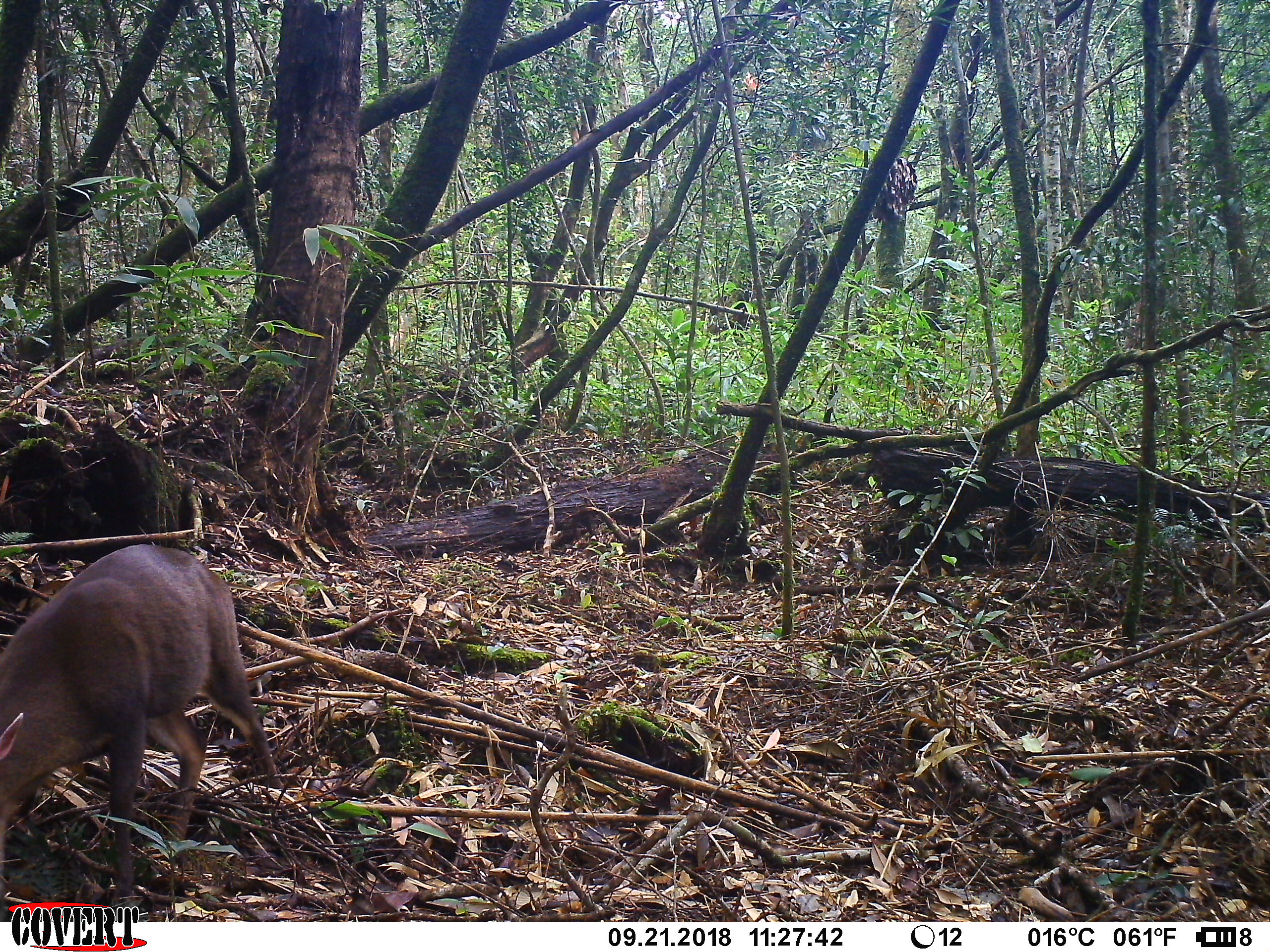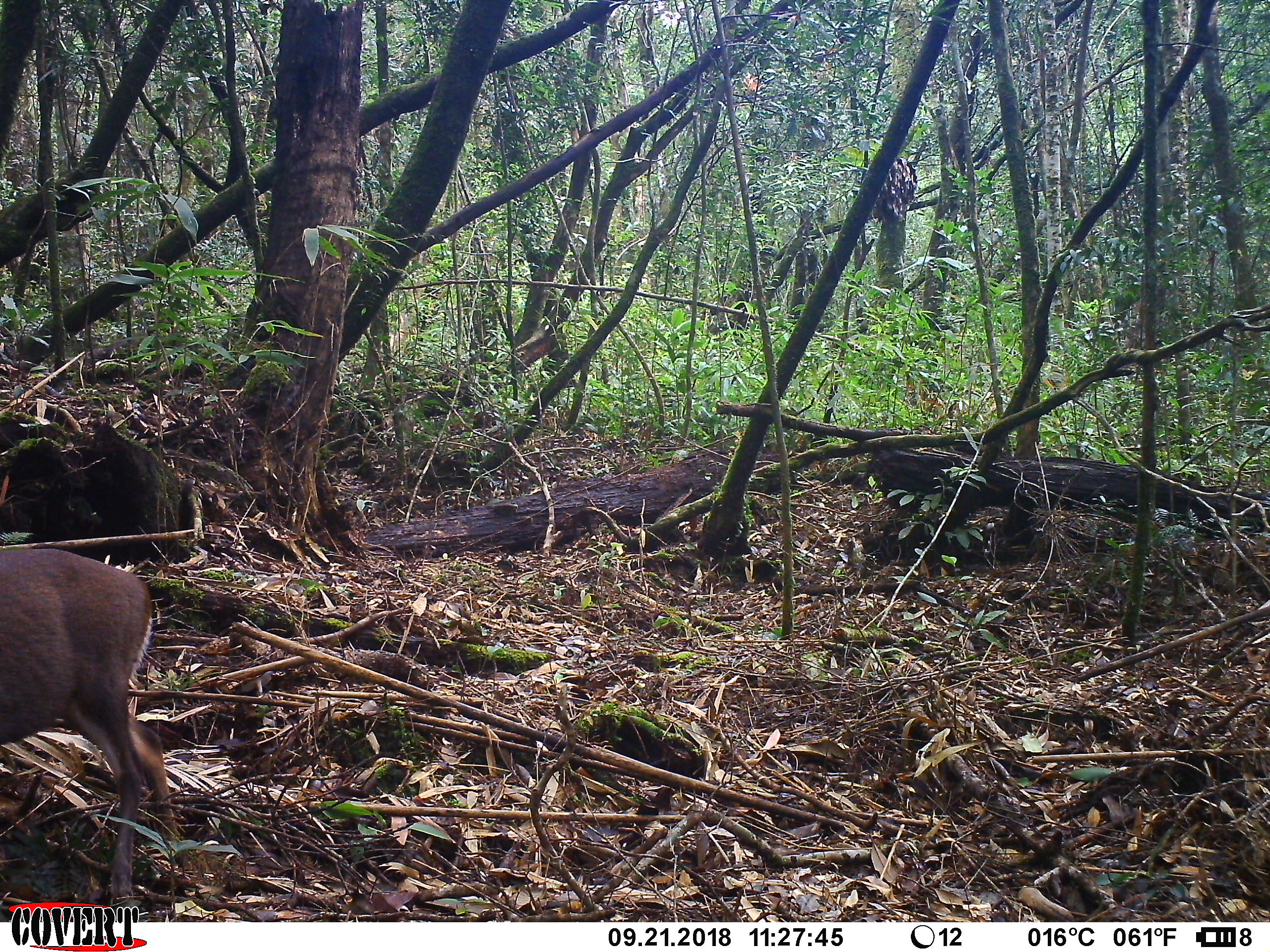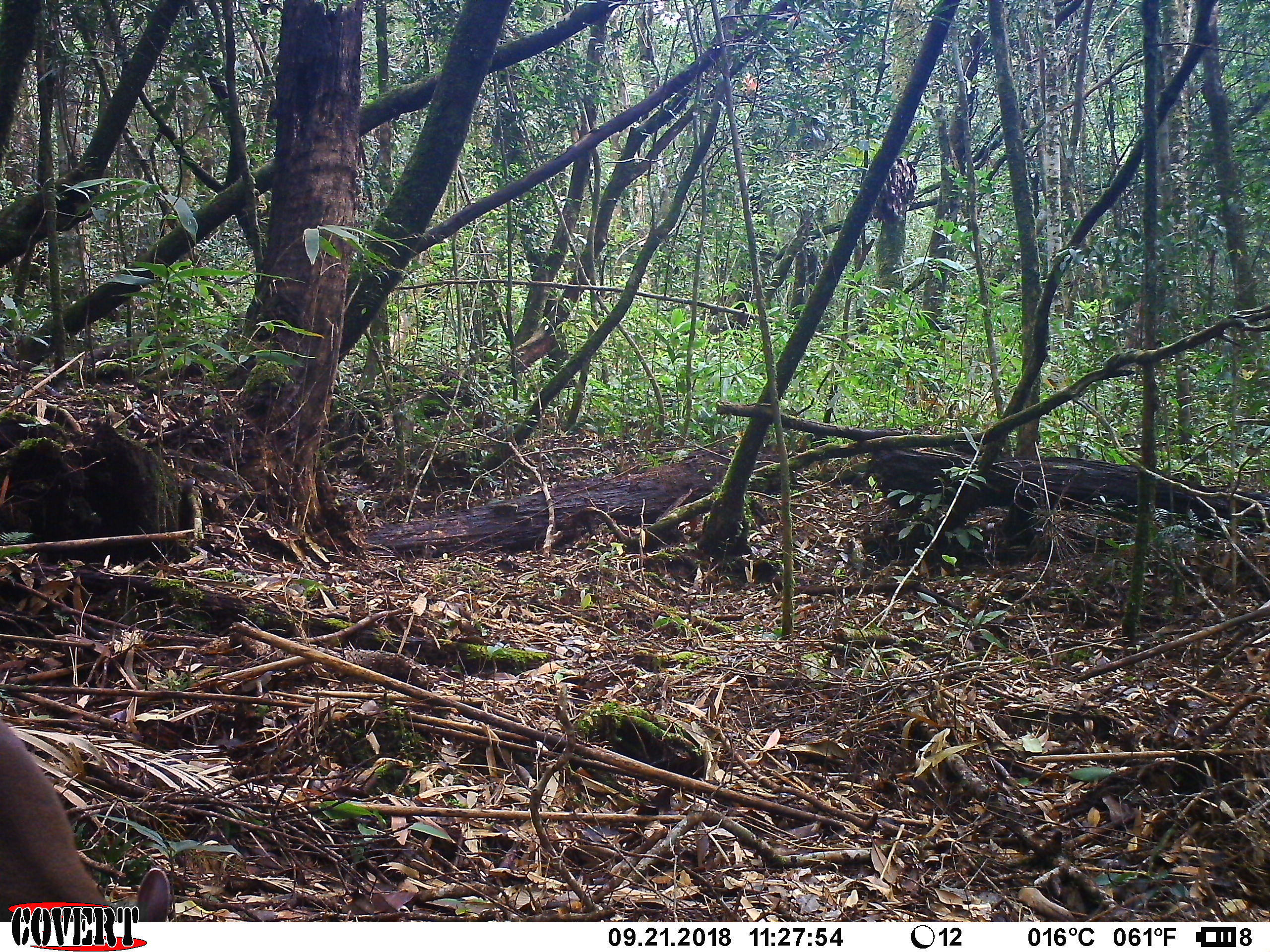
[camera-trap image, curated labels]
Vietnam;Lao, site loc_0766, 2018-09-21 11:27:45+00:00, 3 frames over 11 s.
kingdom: Animalia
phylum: Chordata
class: Mammalia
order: Artiodactyla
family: Cervidae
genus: Muntiacus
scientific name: Muntiacus rooseveltorum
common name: roosevelt's muntjac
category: roosevelts muntjac group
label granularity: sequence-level